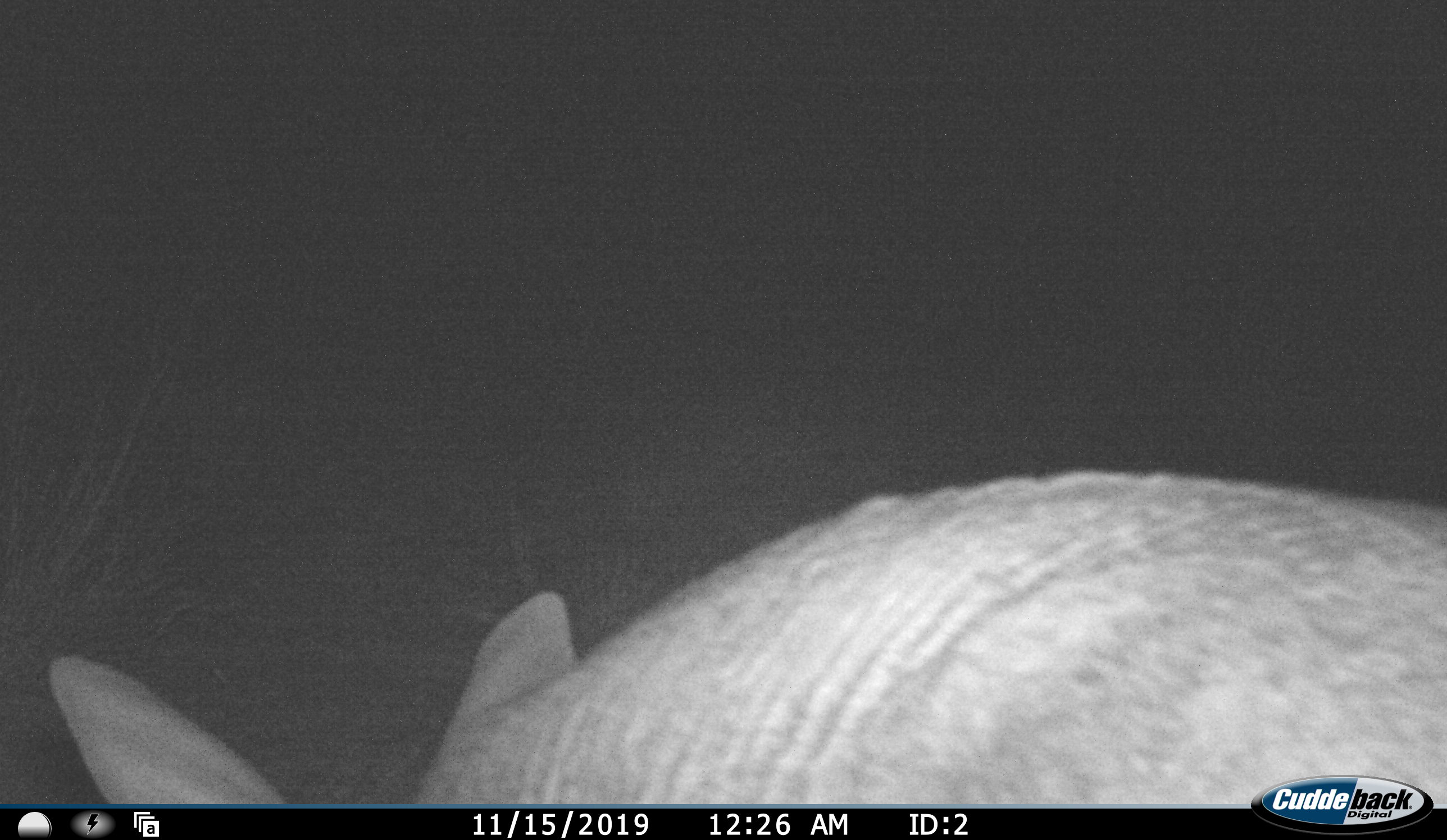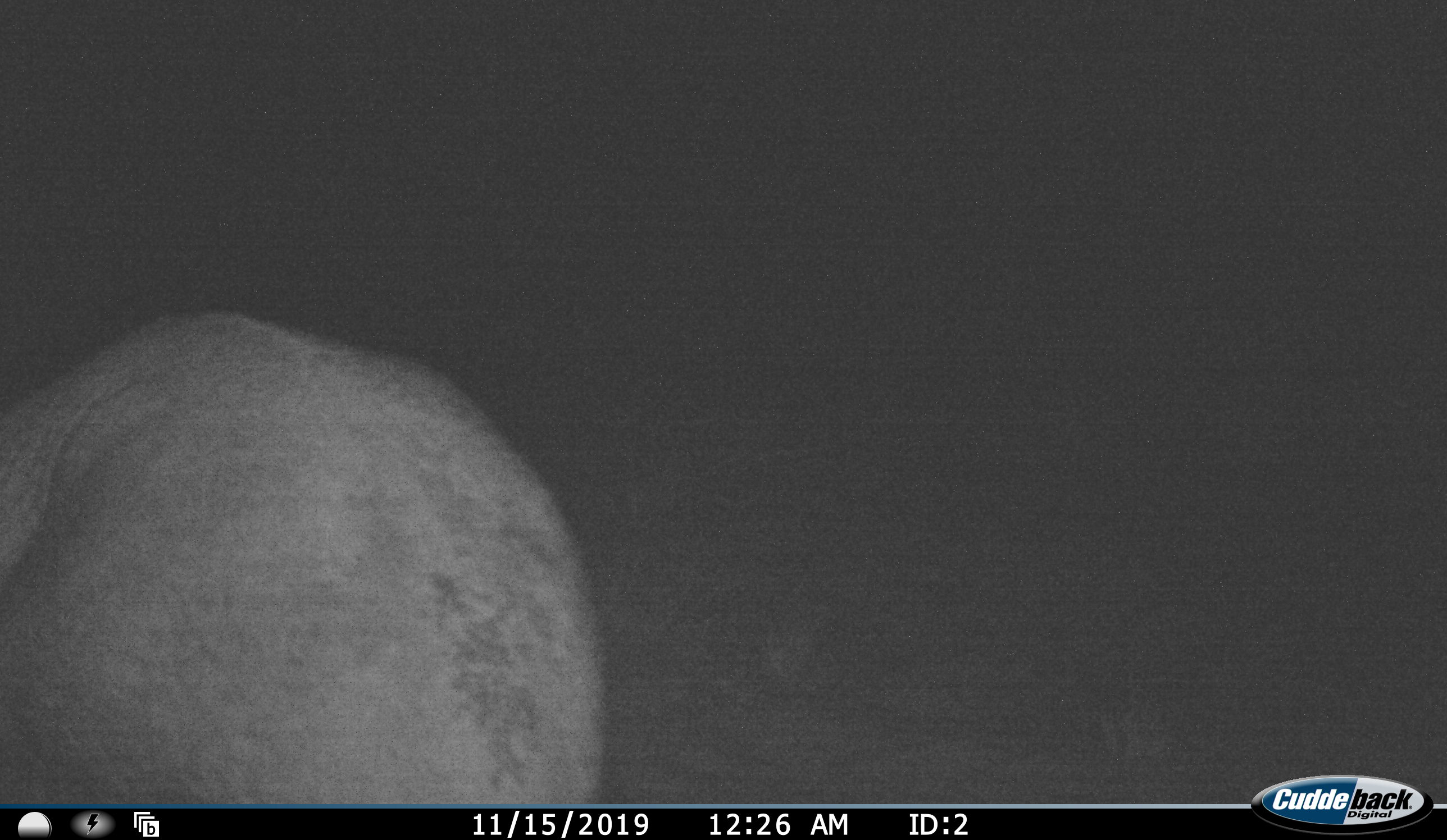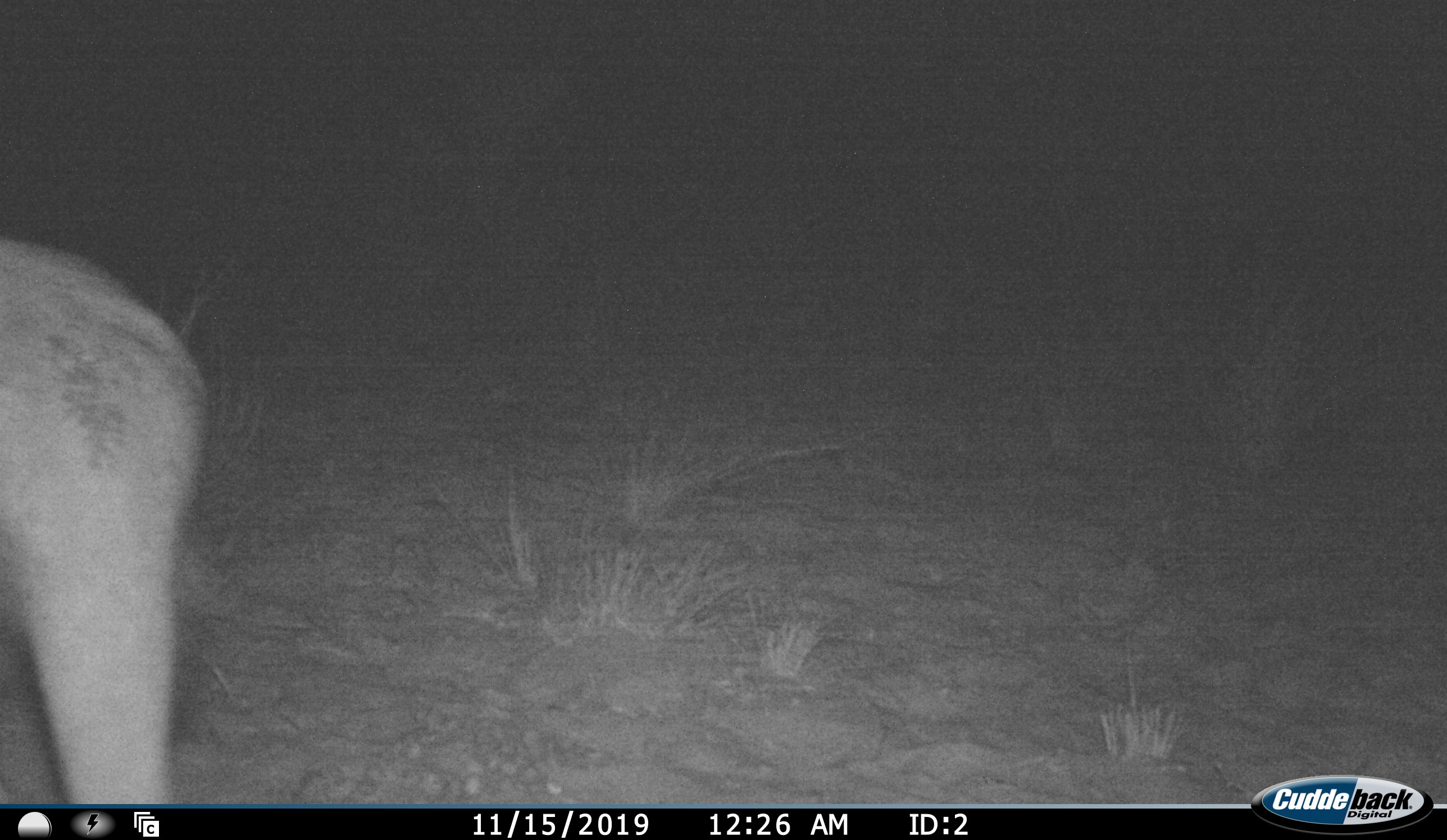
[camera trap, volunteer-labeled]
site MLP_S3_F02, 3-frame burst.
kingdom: Animalia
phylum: Chordata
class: Mammalia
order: Tubulidentata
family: Orycteropodidae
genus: Orycteropus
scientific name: Orycteropus afer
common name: aardvark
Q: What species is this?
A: Aardvark (Orycteropus afer).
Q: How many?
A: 1.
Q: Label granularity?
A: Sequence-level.